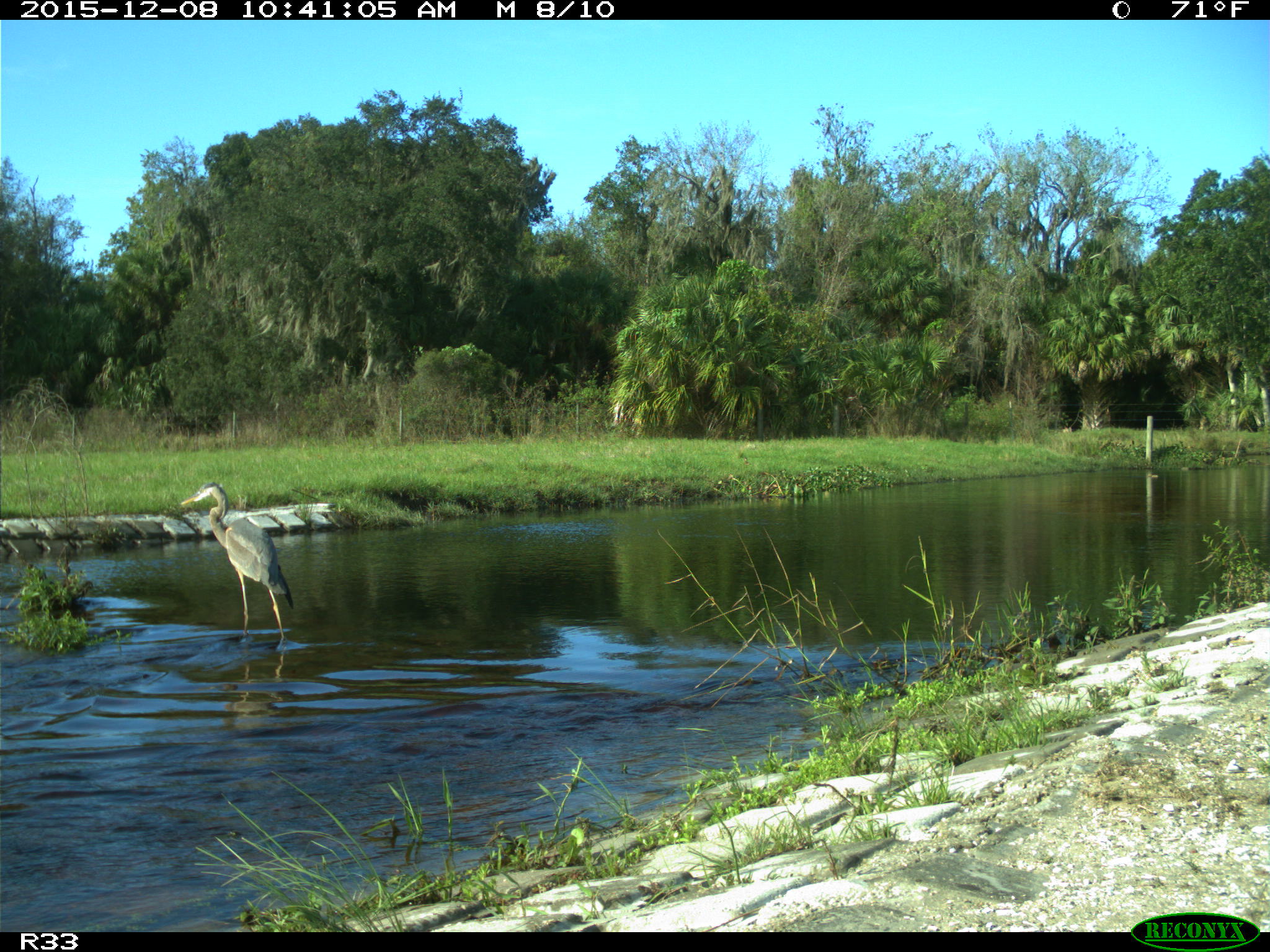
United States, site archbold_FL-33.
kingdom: Animalia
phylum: Chordata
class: Aves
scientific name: Aves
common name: birds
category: unidentified bird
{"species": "unidentified bird (birds) (Aves)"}